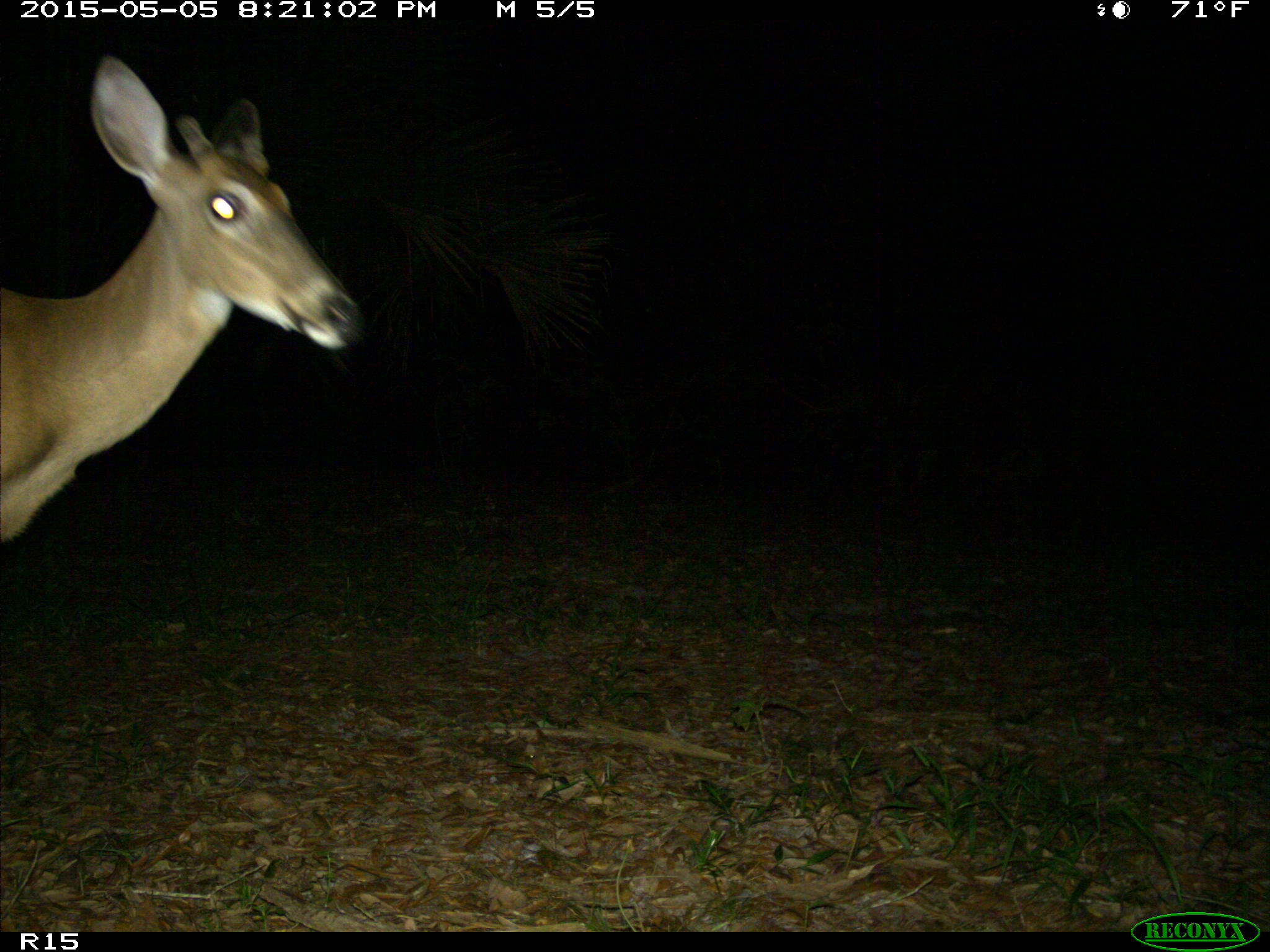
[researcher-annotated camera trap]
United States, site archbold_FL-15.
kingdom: Animalia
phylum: Chordata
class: Mammalia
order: Artiodactyla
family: Cervidae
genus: Odocoileus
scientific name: Odocoileus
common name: deer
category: unidentified deer